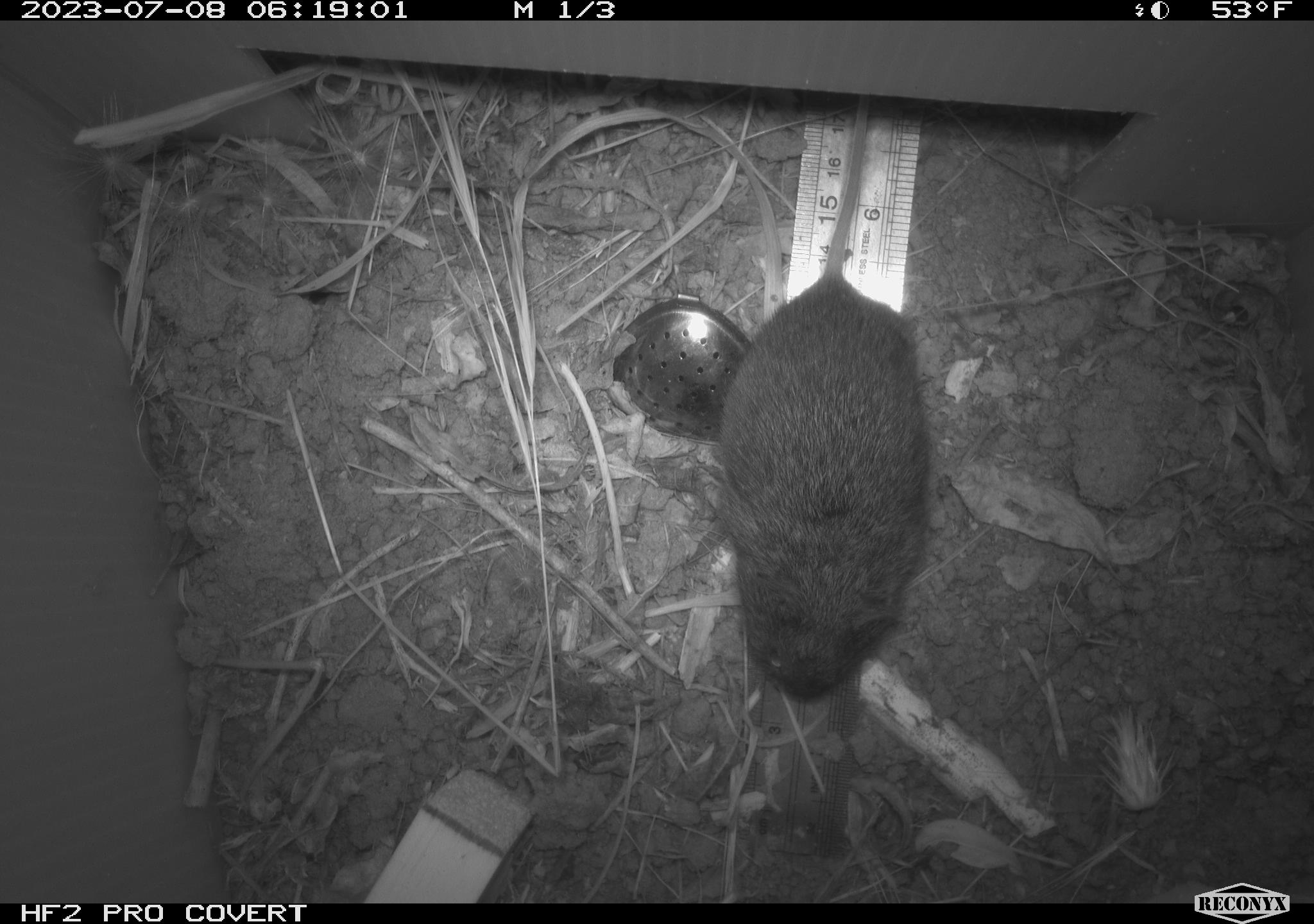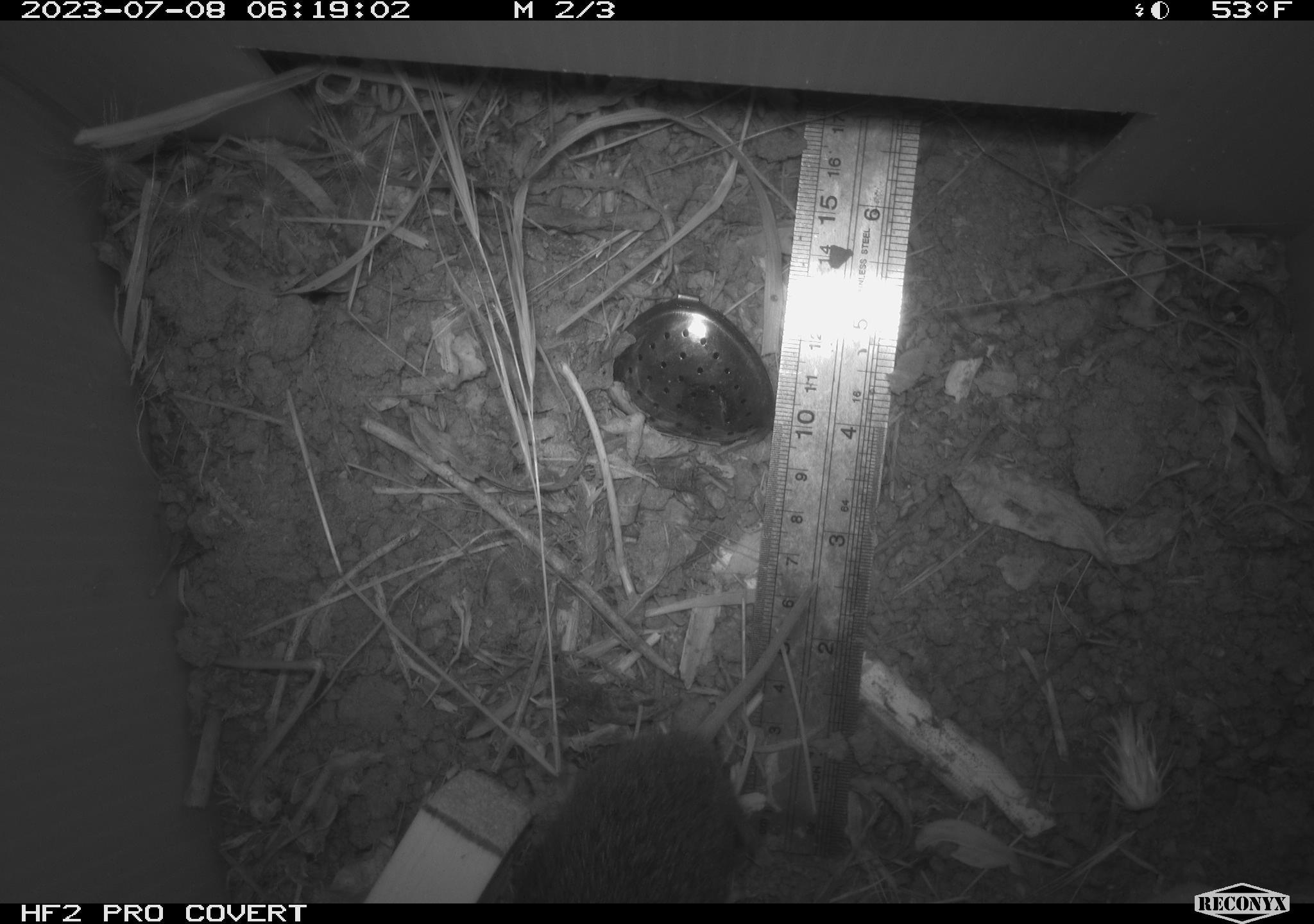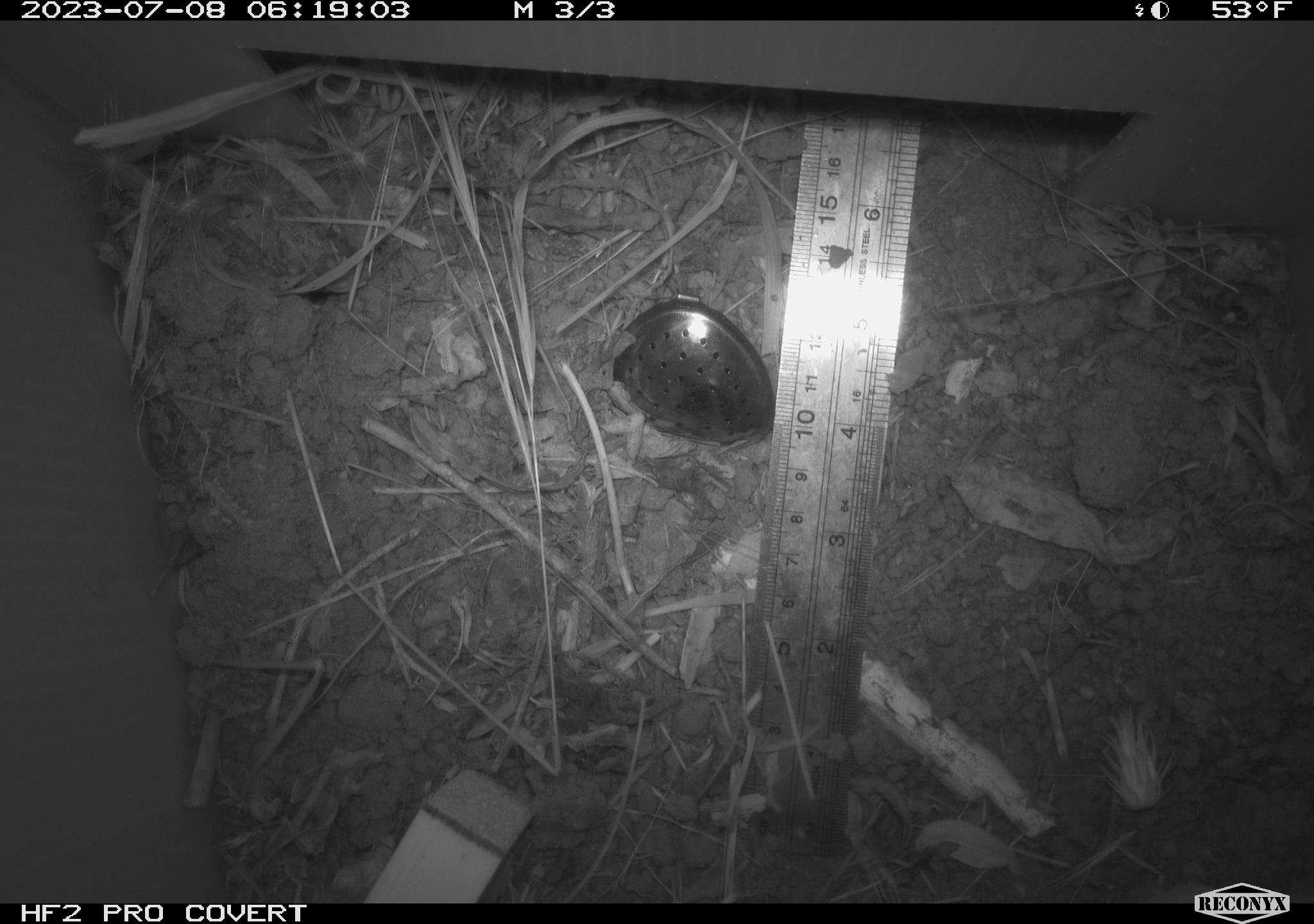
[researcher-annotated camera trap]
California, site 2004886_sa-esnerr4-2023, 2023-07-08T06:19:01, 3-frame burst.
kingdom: Animalia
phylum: Chordata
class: Mammalia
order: Rodentia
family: Cricetidae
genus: Microtus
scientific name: Microtus californicus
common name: california vole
California vole (Microtus californicus).